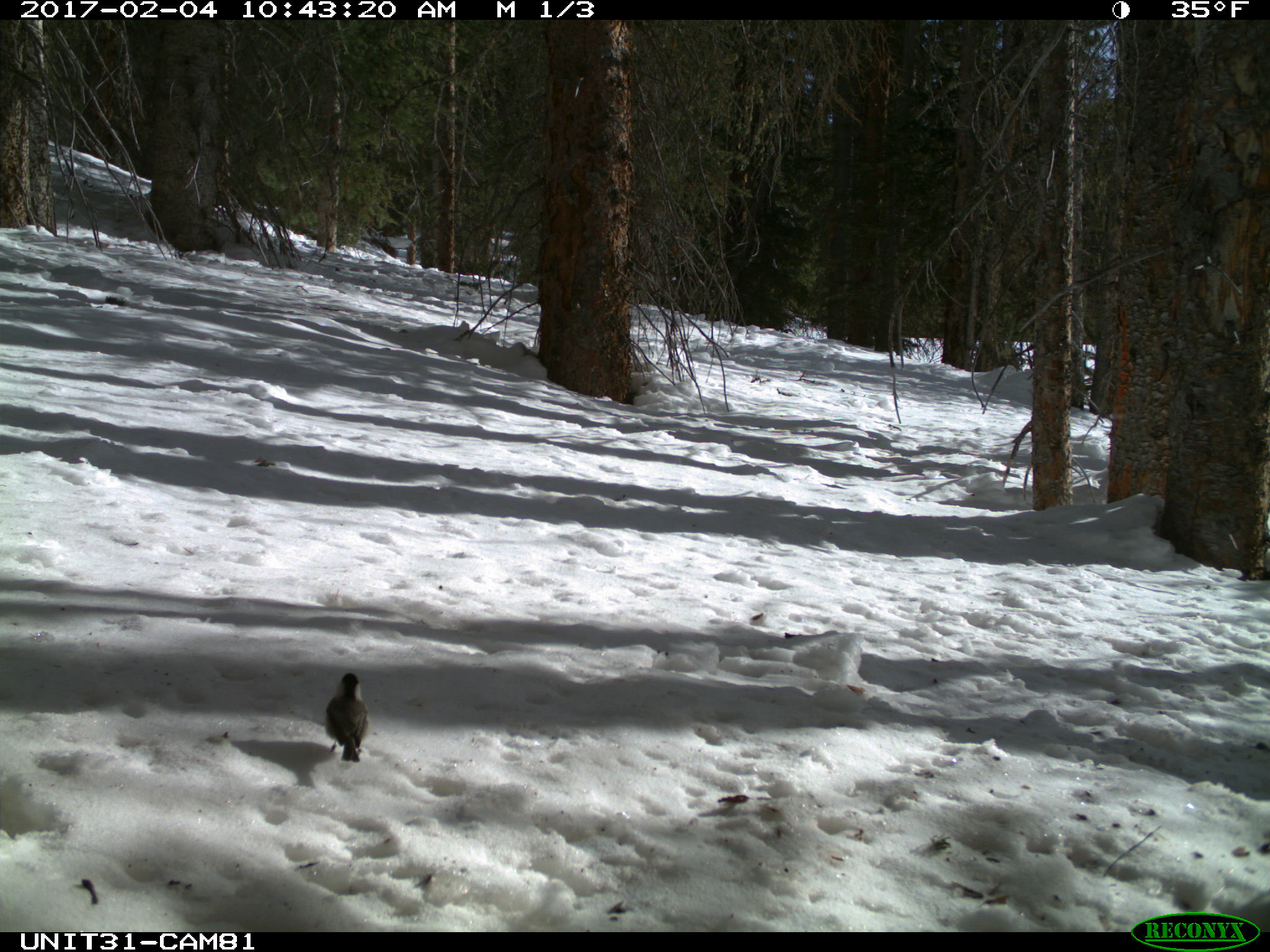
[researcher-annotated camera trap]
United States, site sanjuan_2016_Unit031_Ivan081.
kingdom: Animalia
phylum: Chordata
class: Aves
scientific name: Aves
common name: birds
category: unidentified bird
Unidentified bird (birds) (Aves).